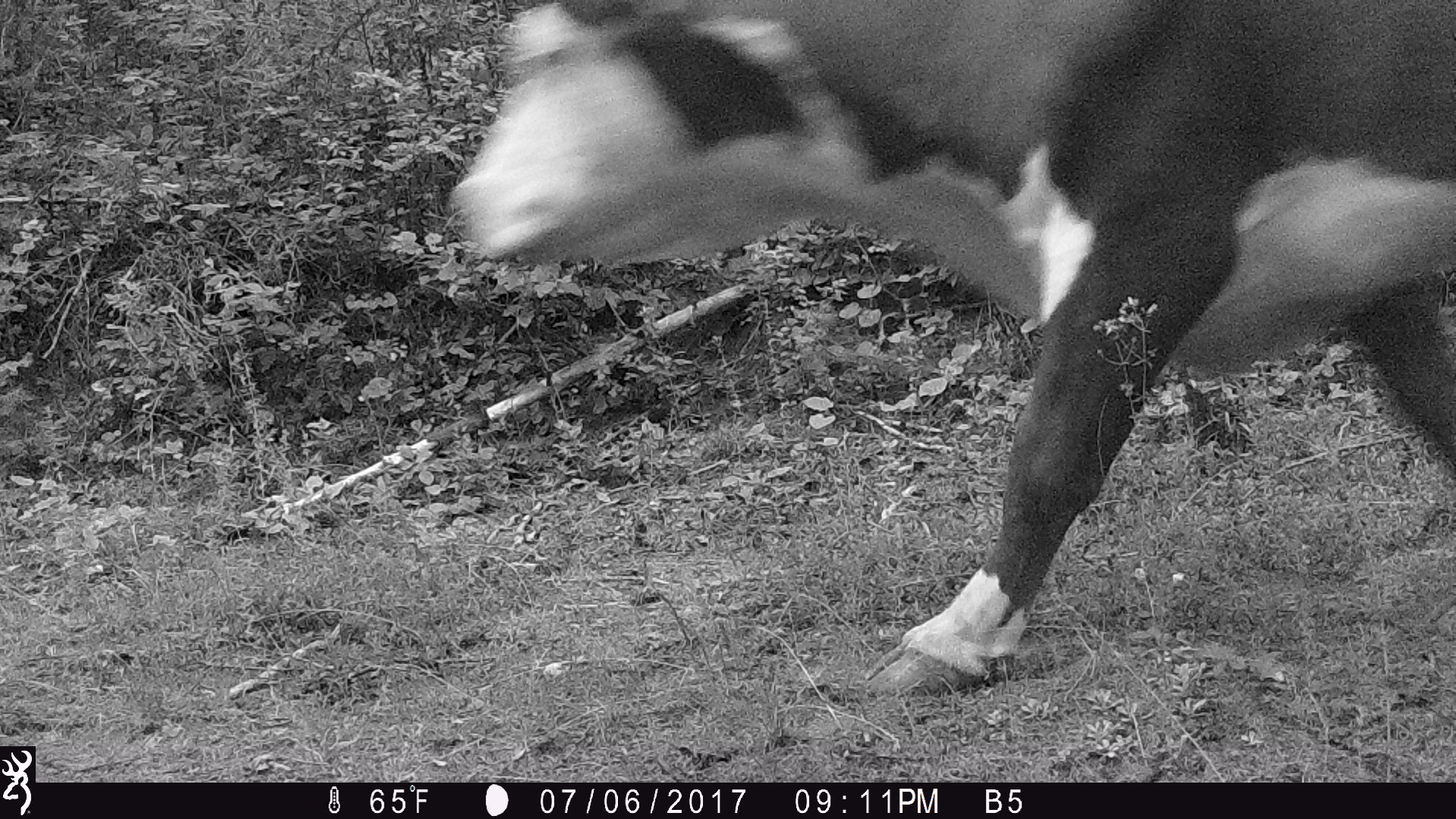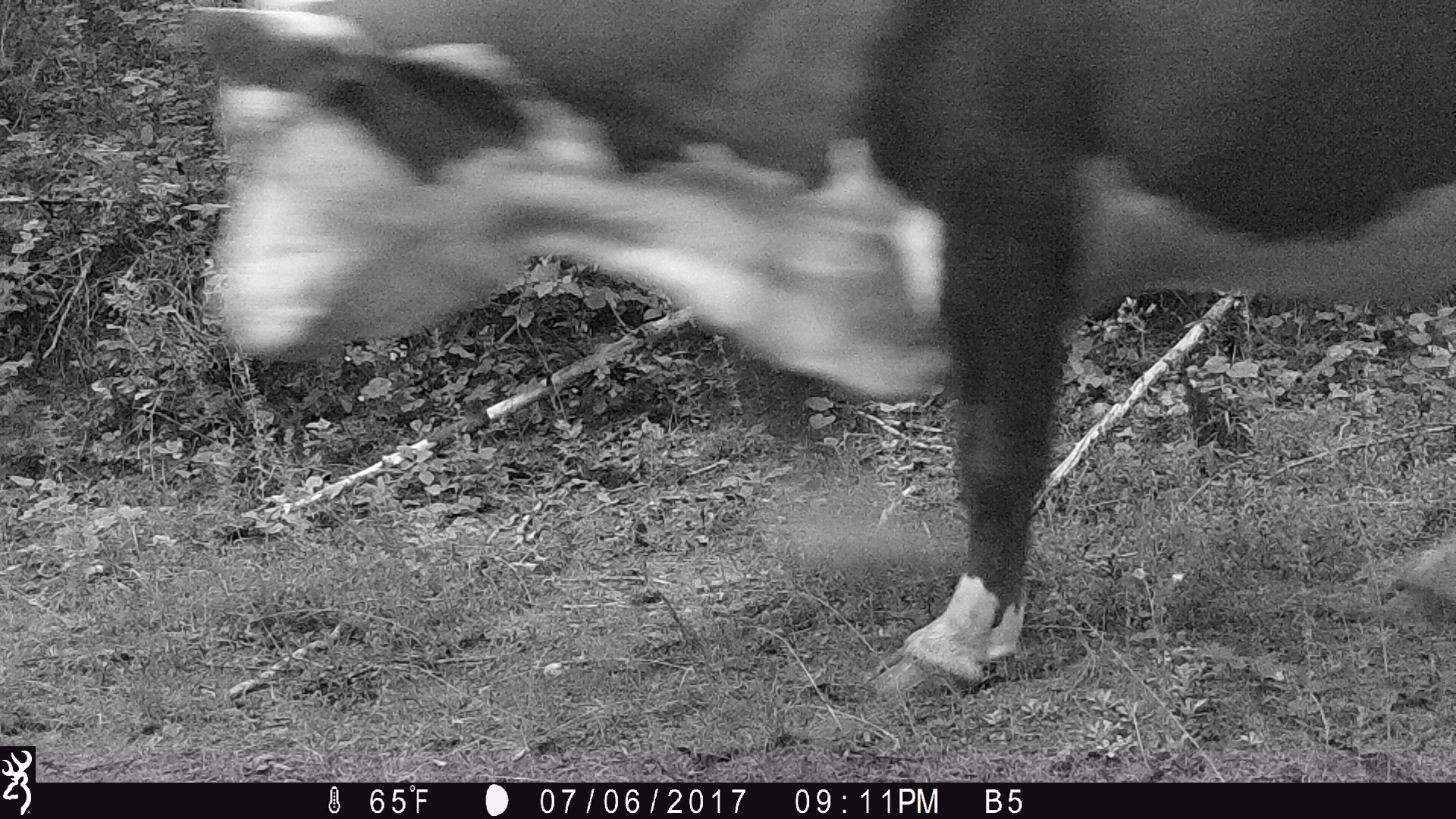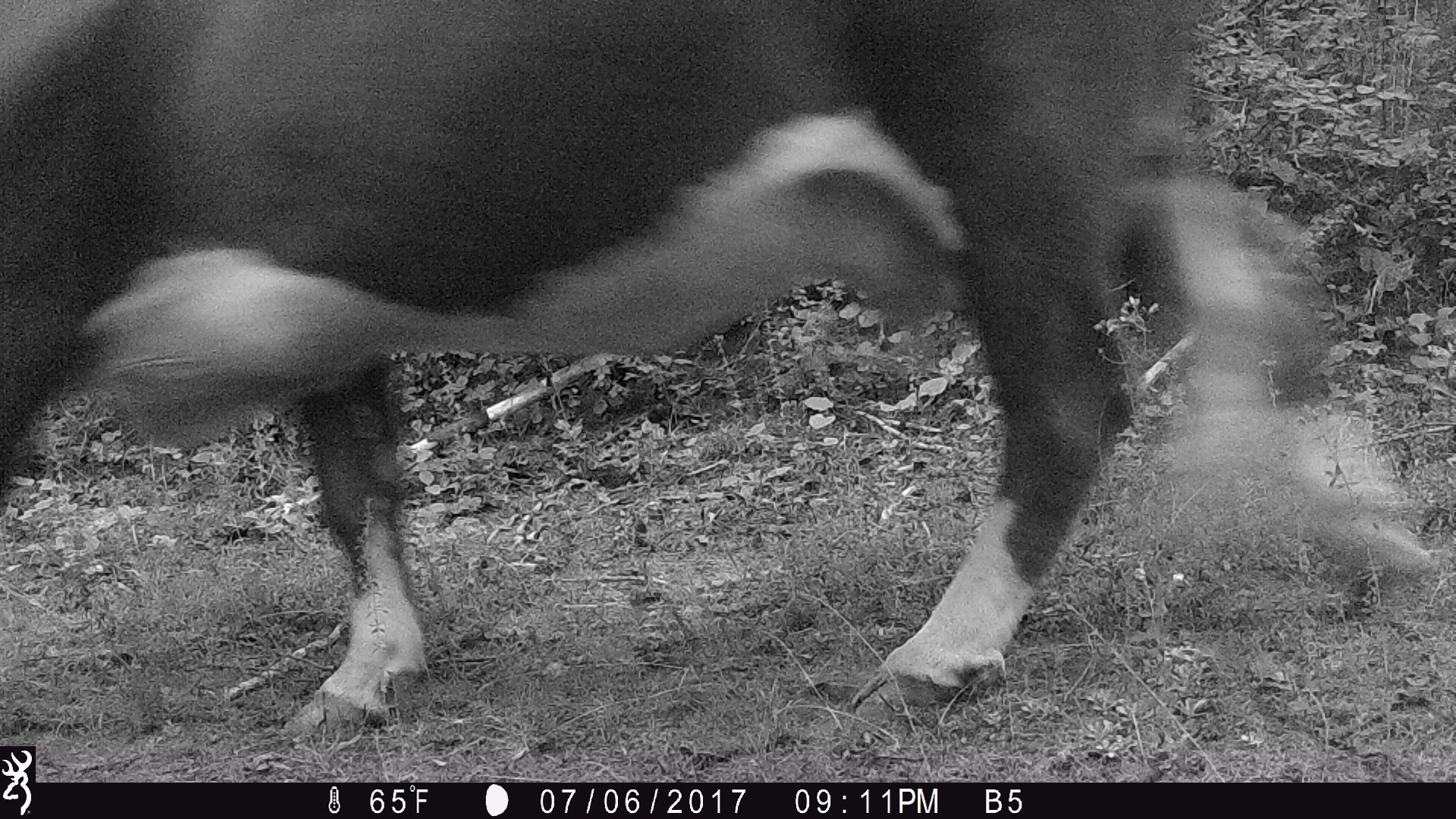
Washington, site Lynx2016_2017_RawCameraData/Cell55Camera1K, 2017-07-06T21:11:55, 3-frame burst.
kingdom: Animalia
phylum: Chordata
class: Mammalia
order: Artiodactyla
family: Bovidae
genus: Bos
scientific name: Bos taurus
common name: domestic cattle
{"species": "domestic cattle (Bos taurus)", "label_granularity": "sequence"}